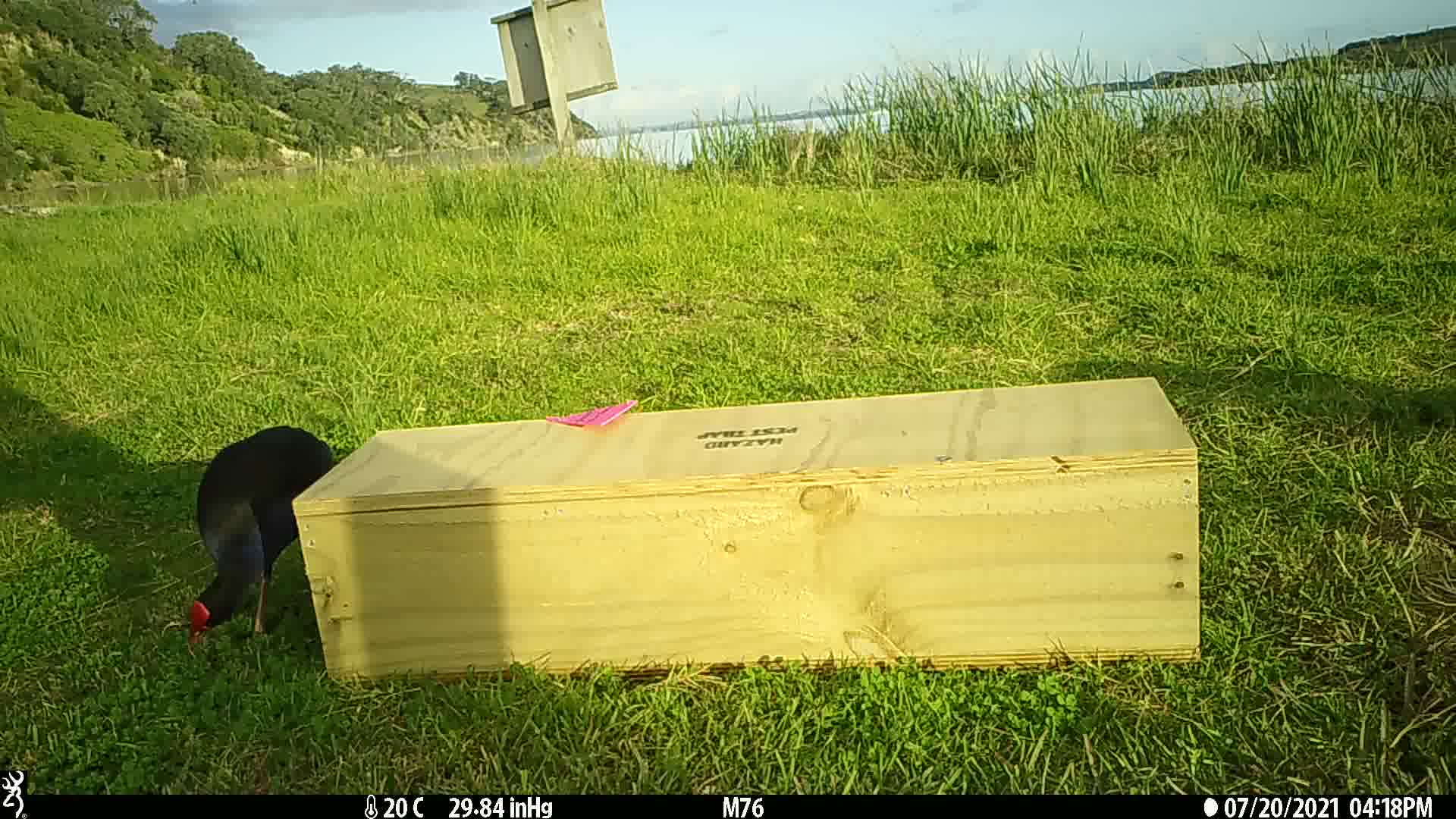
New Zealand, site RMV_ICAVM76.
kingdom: Animalia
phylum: Chordata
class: Aves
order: Gruiformes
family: Rallidae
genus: Porphyrio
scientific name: Porphyrio melanotus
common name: australasian swamphen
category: pukeko